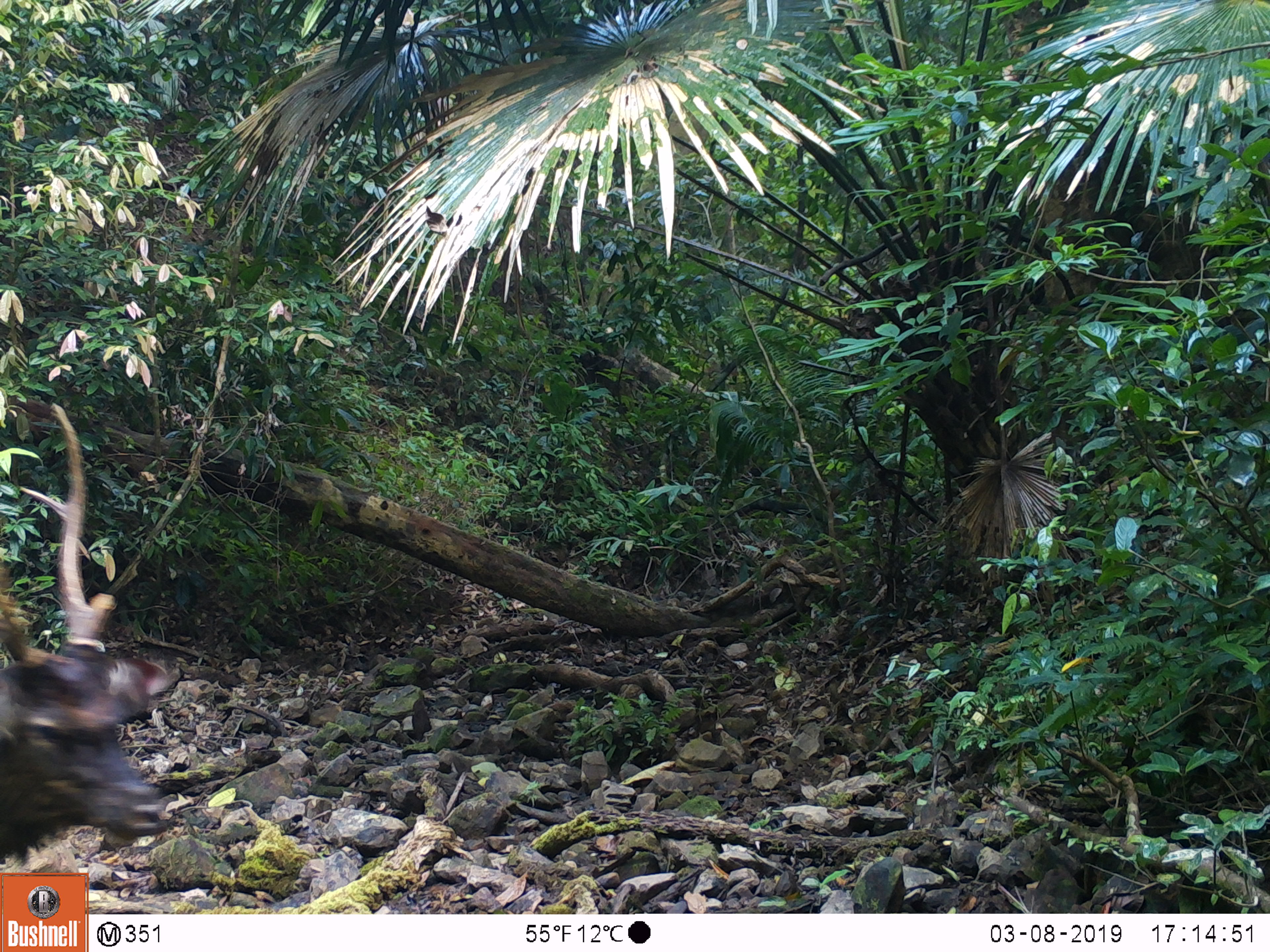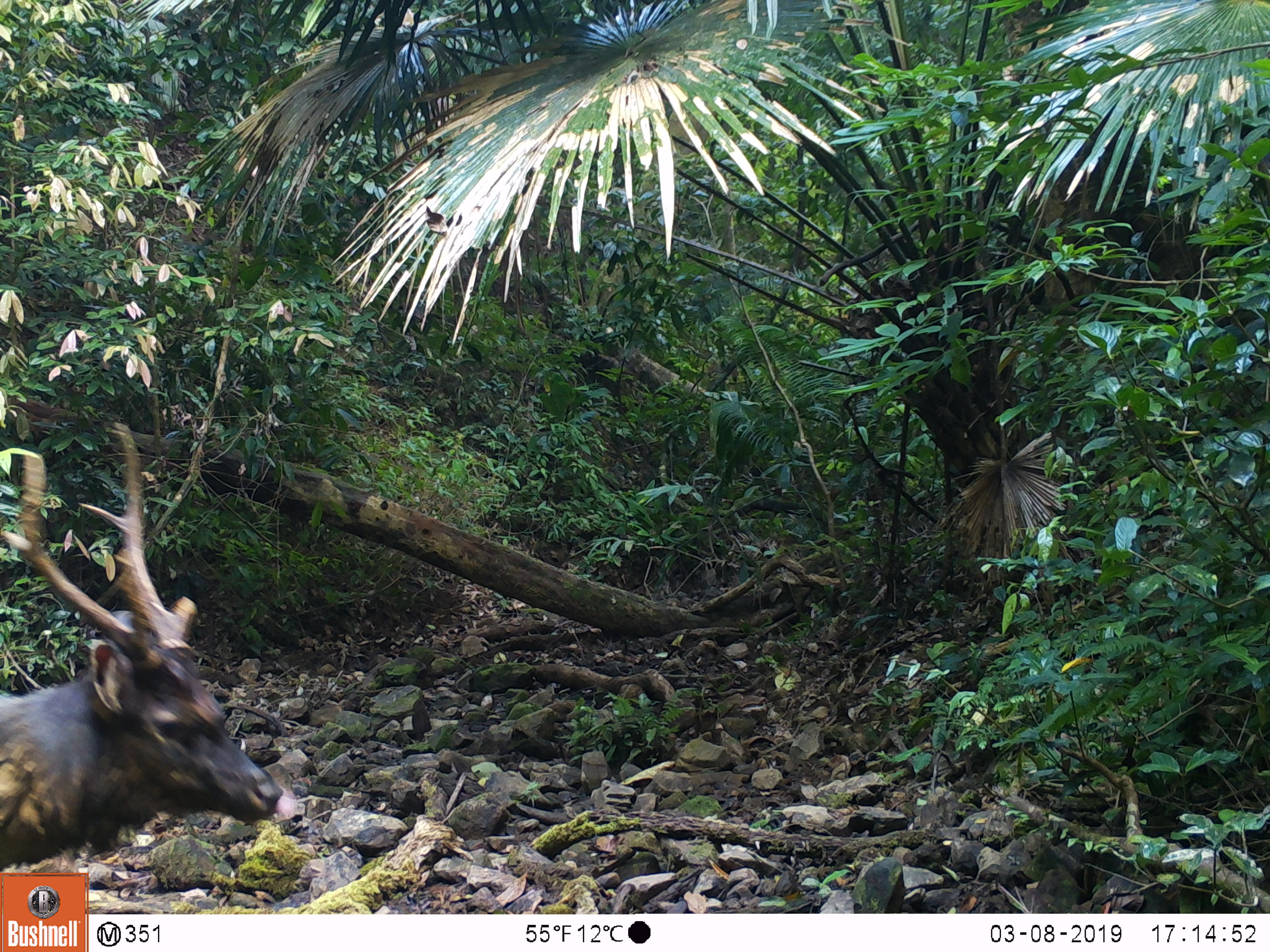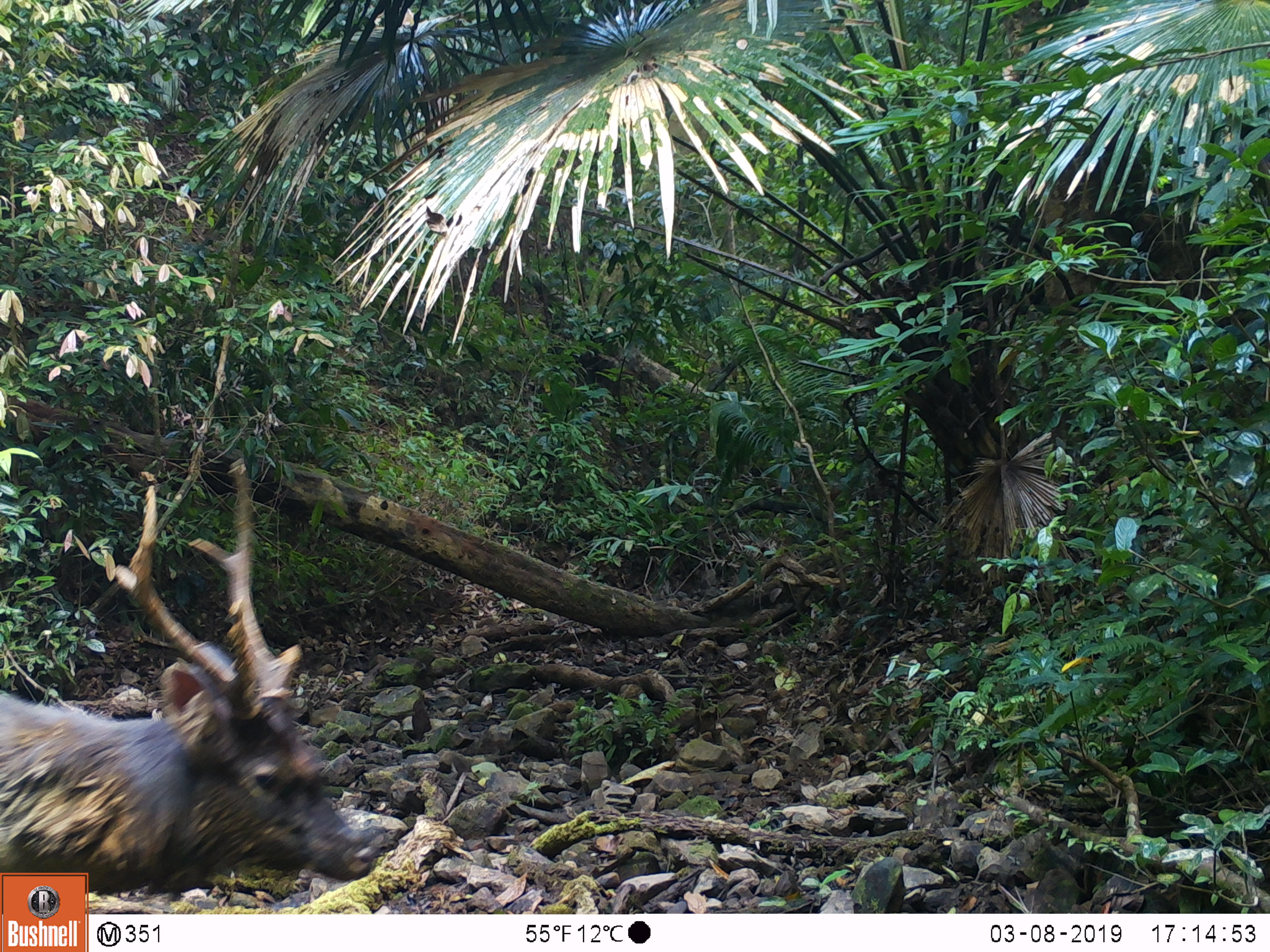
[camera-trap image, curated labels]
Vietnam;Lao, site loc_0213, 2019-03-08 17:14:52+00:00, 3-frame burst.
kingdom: Animalia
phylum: Chordata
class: Mammalia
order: Artiodactyla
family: Cervidae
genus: Rusa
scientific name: Rusa unicolor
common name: sambar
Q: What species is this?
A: Sambar (Rusa unicolor).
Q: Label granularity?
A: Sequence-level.